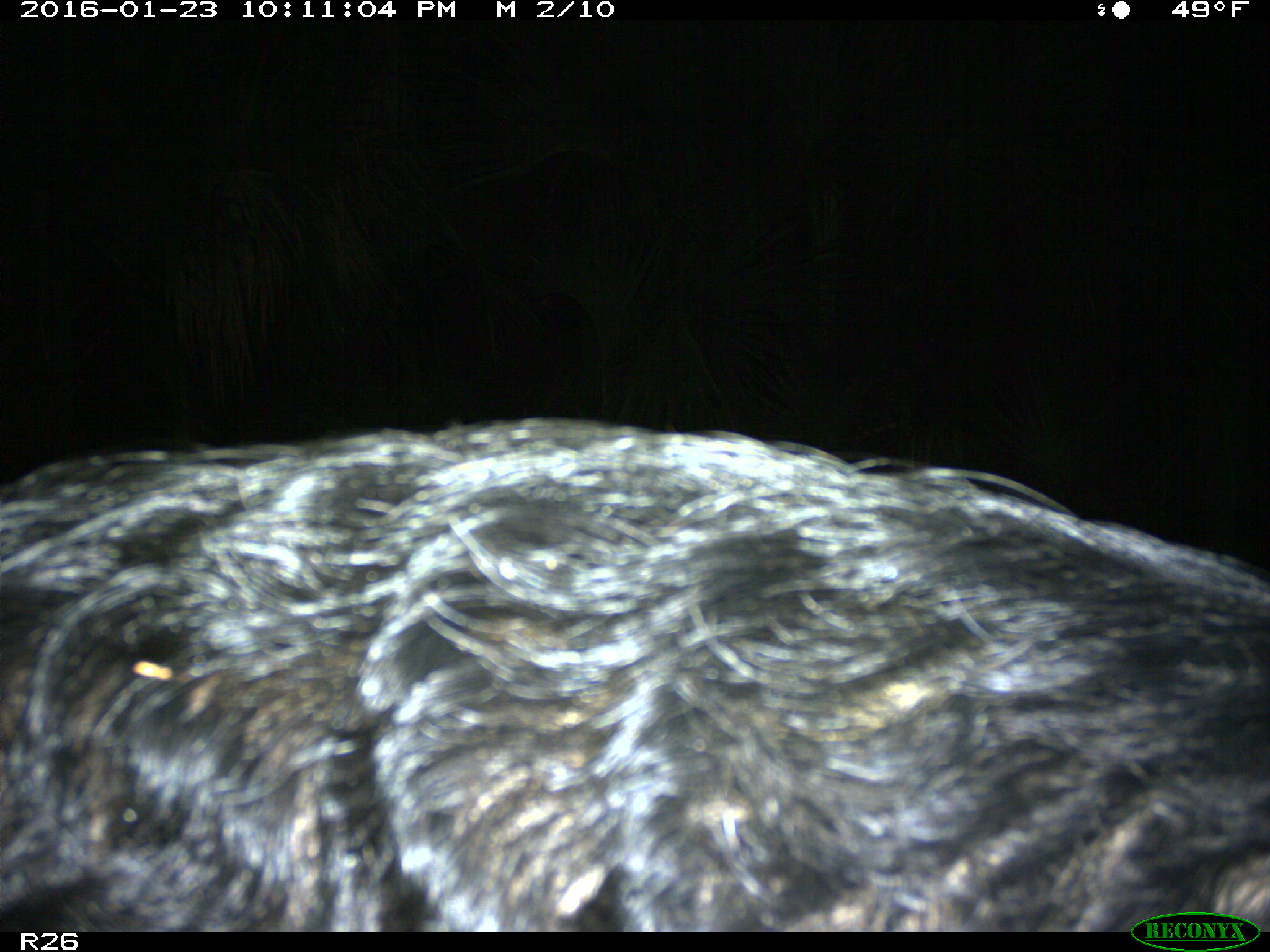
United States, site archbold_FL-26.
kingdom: Animalia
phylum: Chordata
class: Mammalia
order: Artiodactyla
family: Suidae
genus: Sus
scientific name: Sus scrofa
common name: wild boar